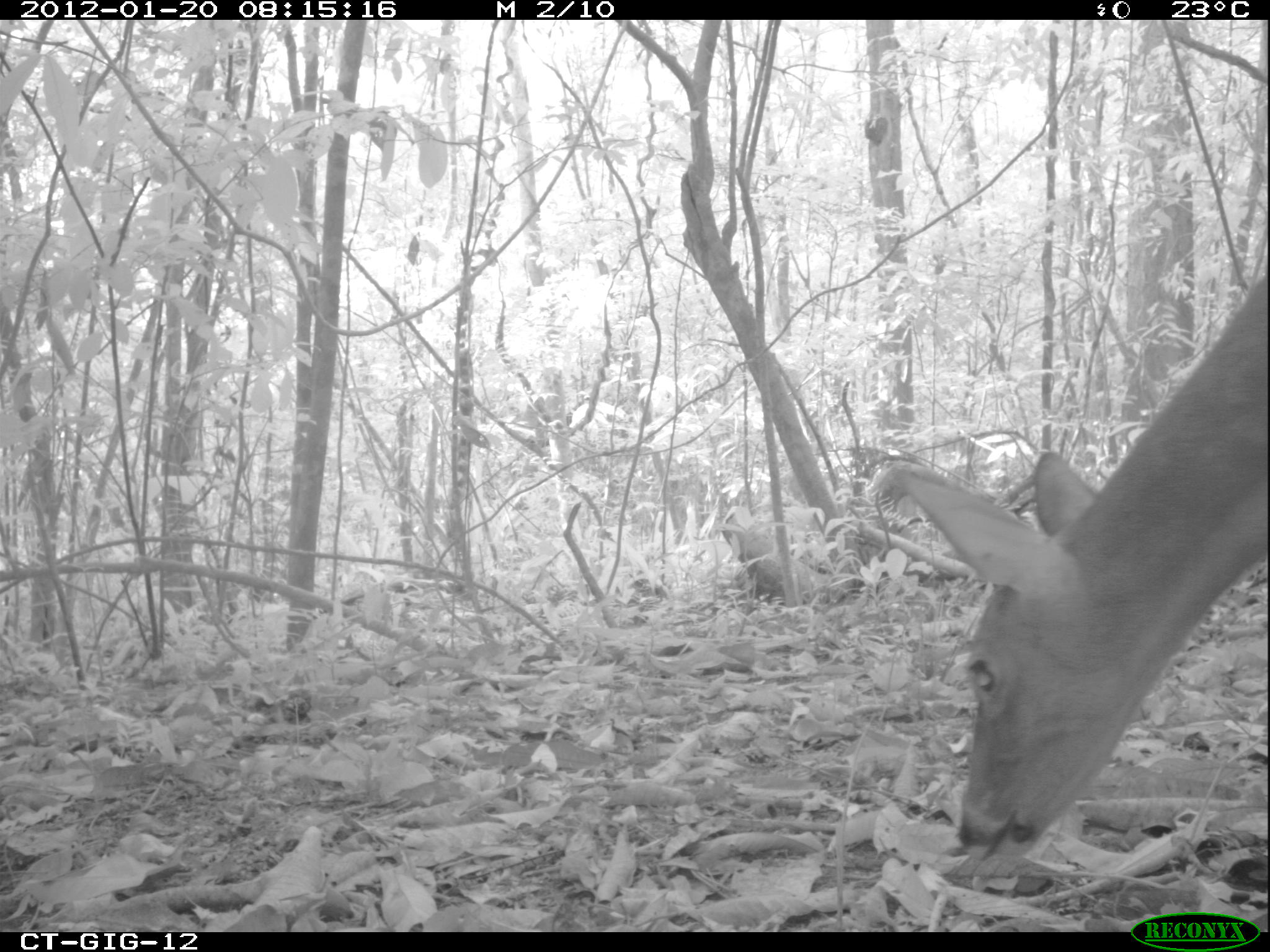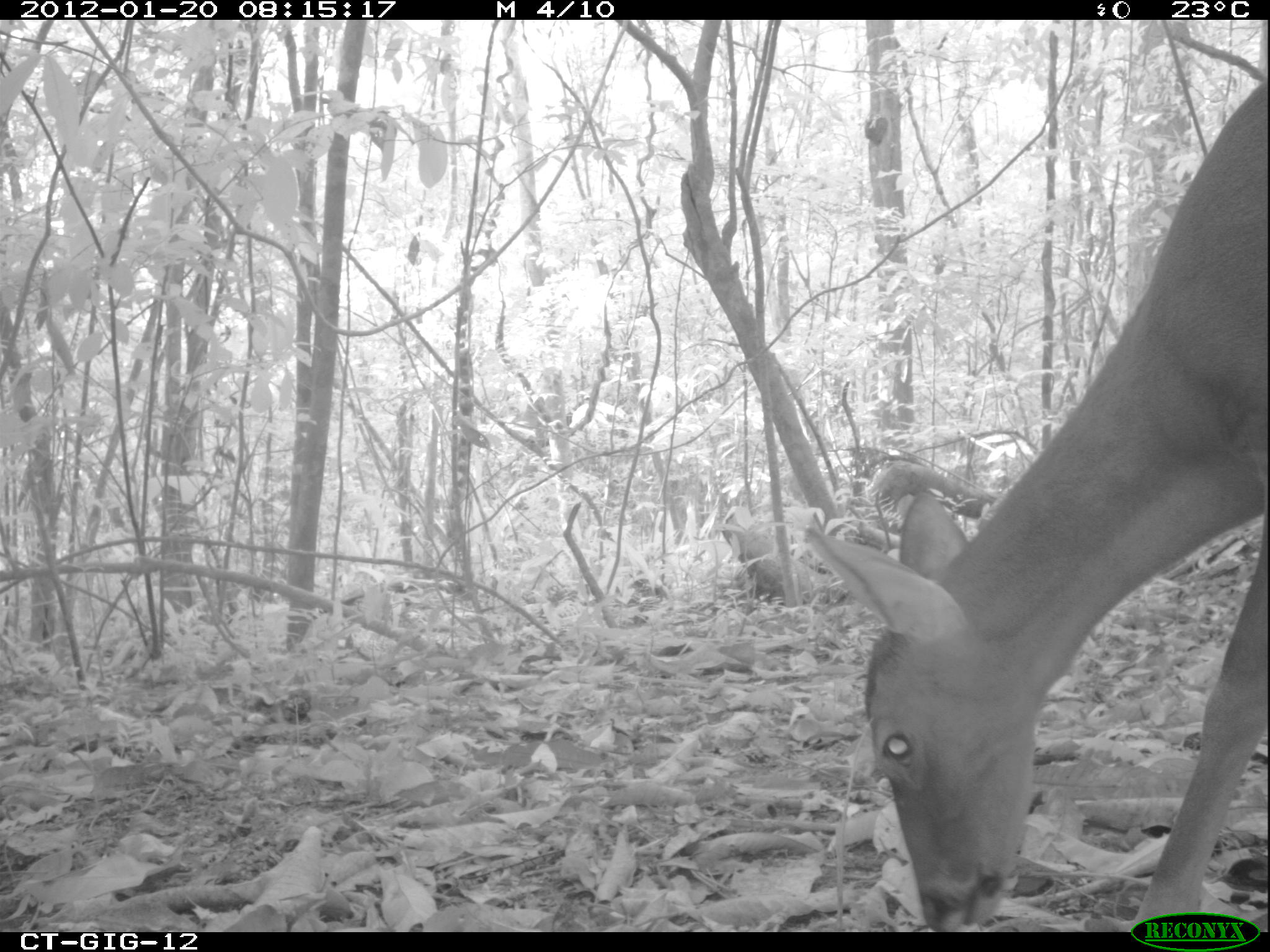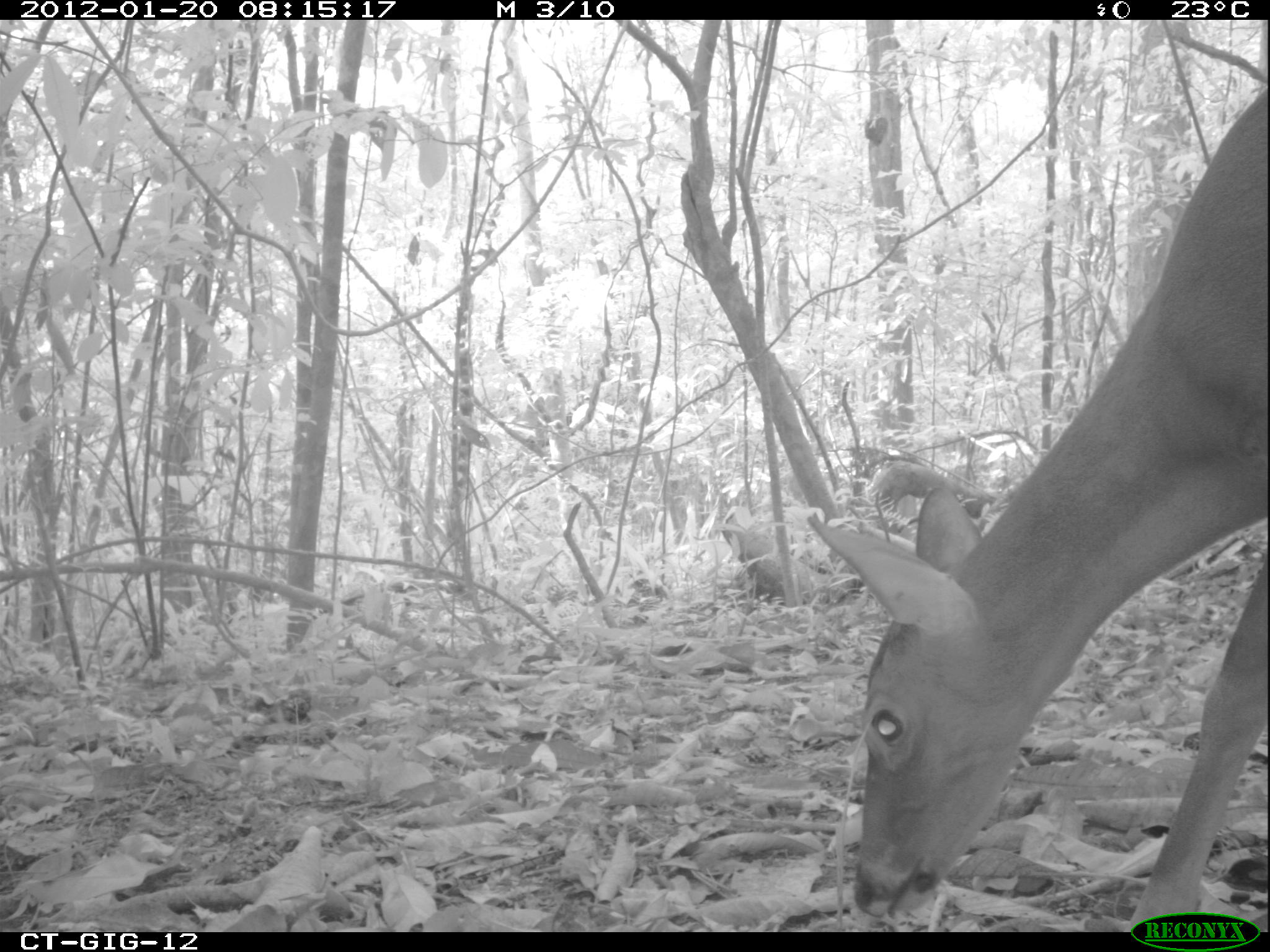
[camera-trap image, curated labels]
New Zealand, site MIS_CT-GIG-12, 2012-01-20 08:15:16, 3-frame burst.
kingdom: Animalia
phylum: Chordata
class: Mammalia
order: Artiodactyla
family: Cervidae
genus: Odocoileus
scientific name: Odocoileus virginianus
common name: white-tailed deer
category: white tailed deer